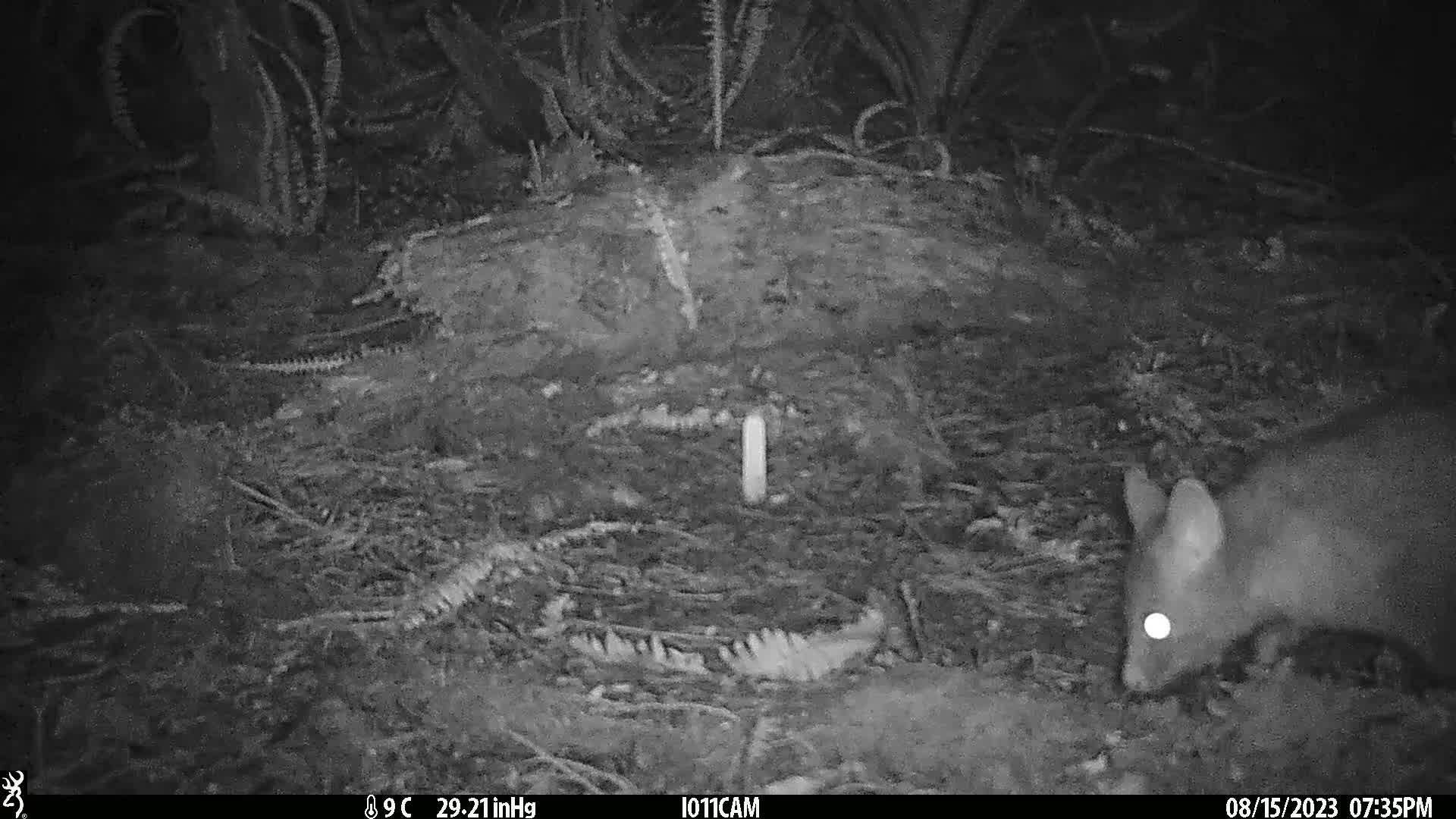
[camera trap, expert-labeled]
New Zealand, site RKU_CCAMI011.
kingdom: Animalia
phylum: Chordata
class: Mammalia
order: Diprotodontia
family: Phalangeridae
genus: Trichosurus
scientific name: Trichosurus vulpecula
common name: common brushtail possum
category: possum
Possum (common brushtail possum) (Trichosurus vulpecula).